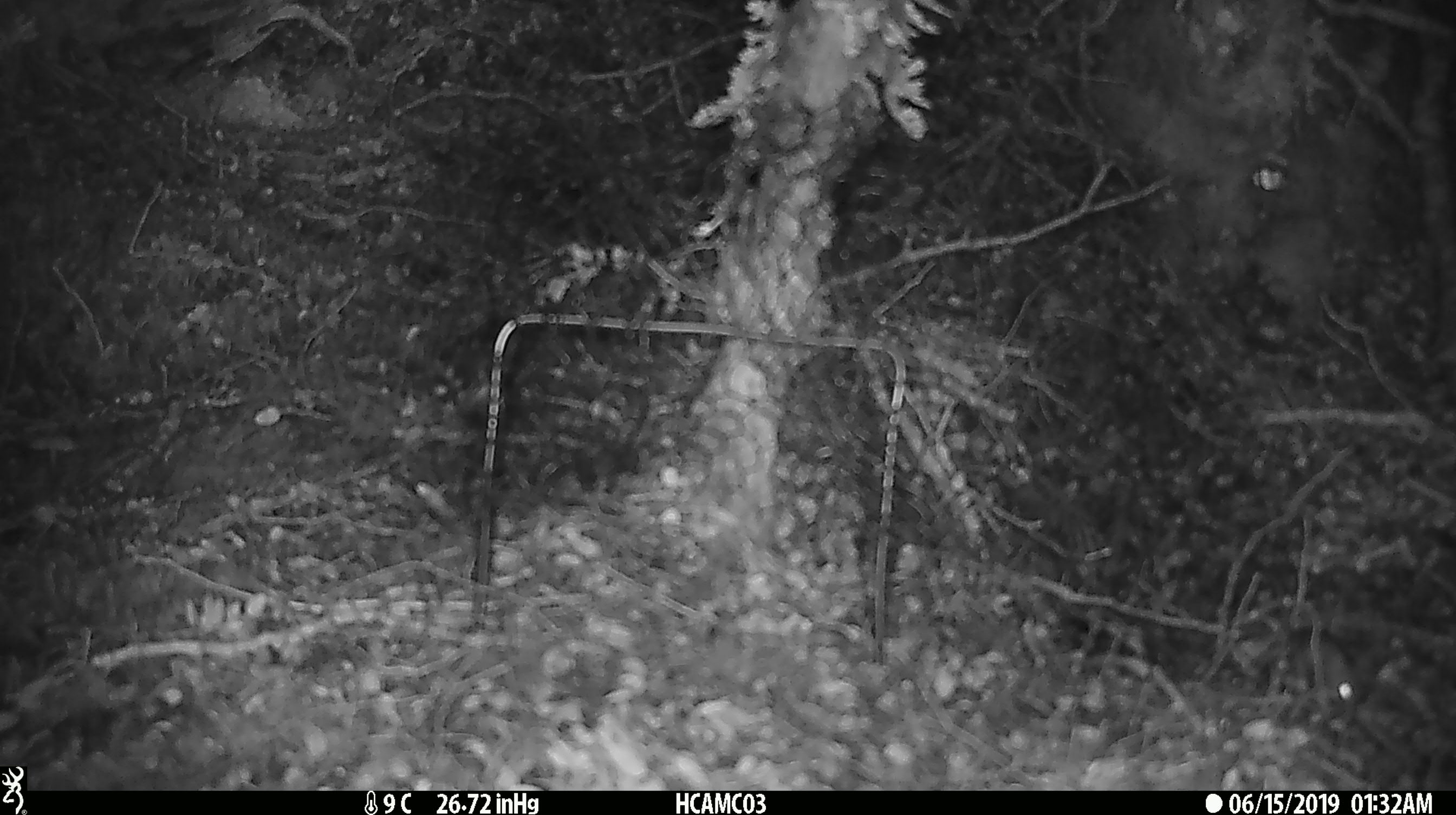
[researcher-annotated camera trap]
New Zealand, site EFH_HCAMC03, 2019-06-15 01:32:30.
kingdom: Animalia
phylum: Chordata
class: Mammalia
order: Rodentia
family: Muridae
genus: Mus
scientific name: Mus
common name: mouse